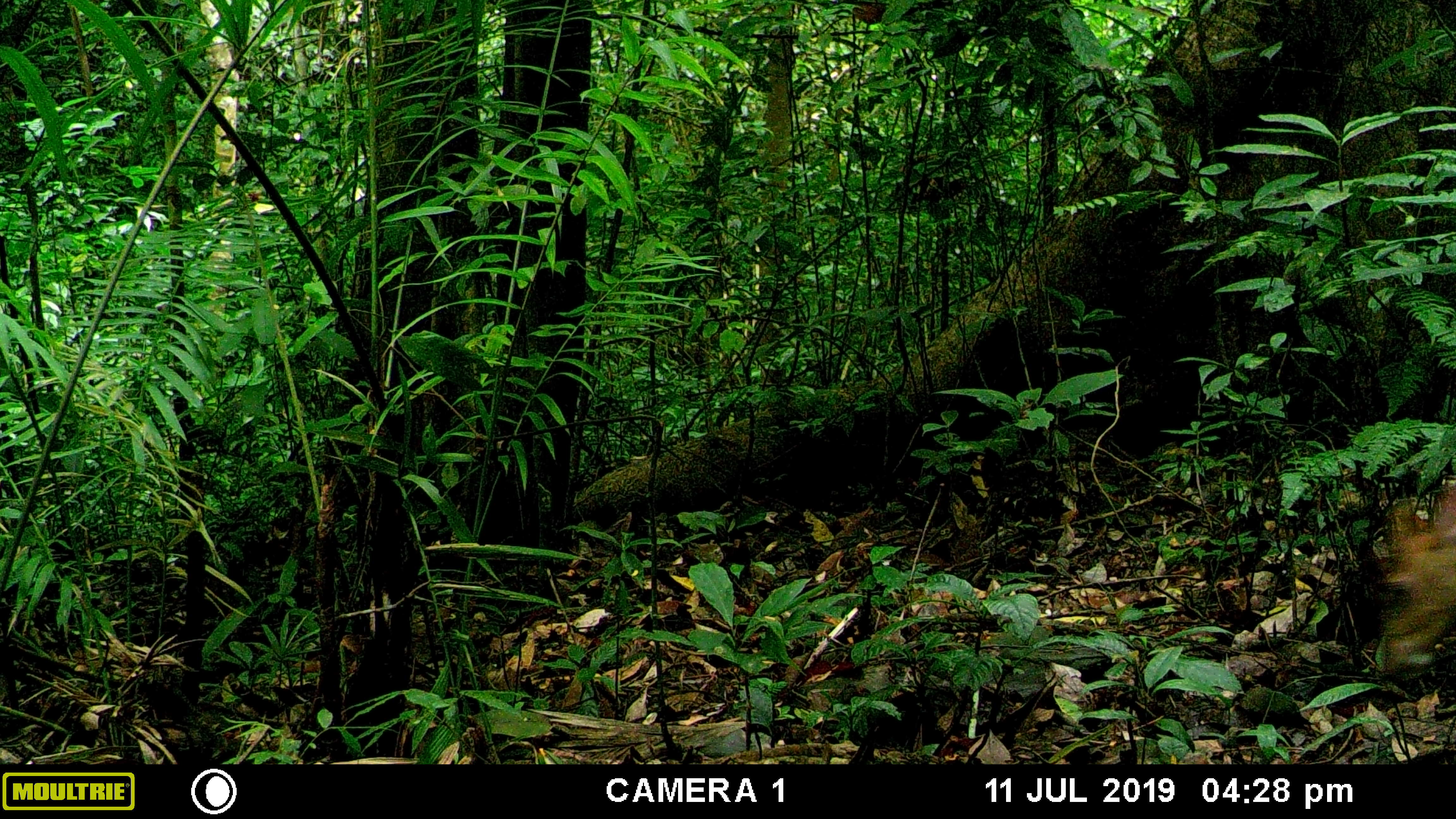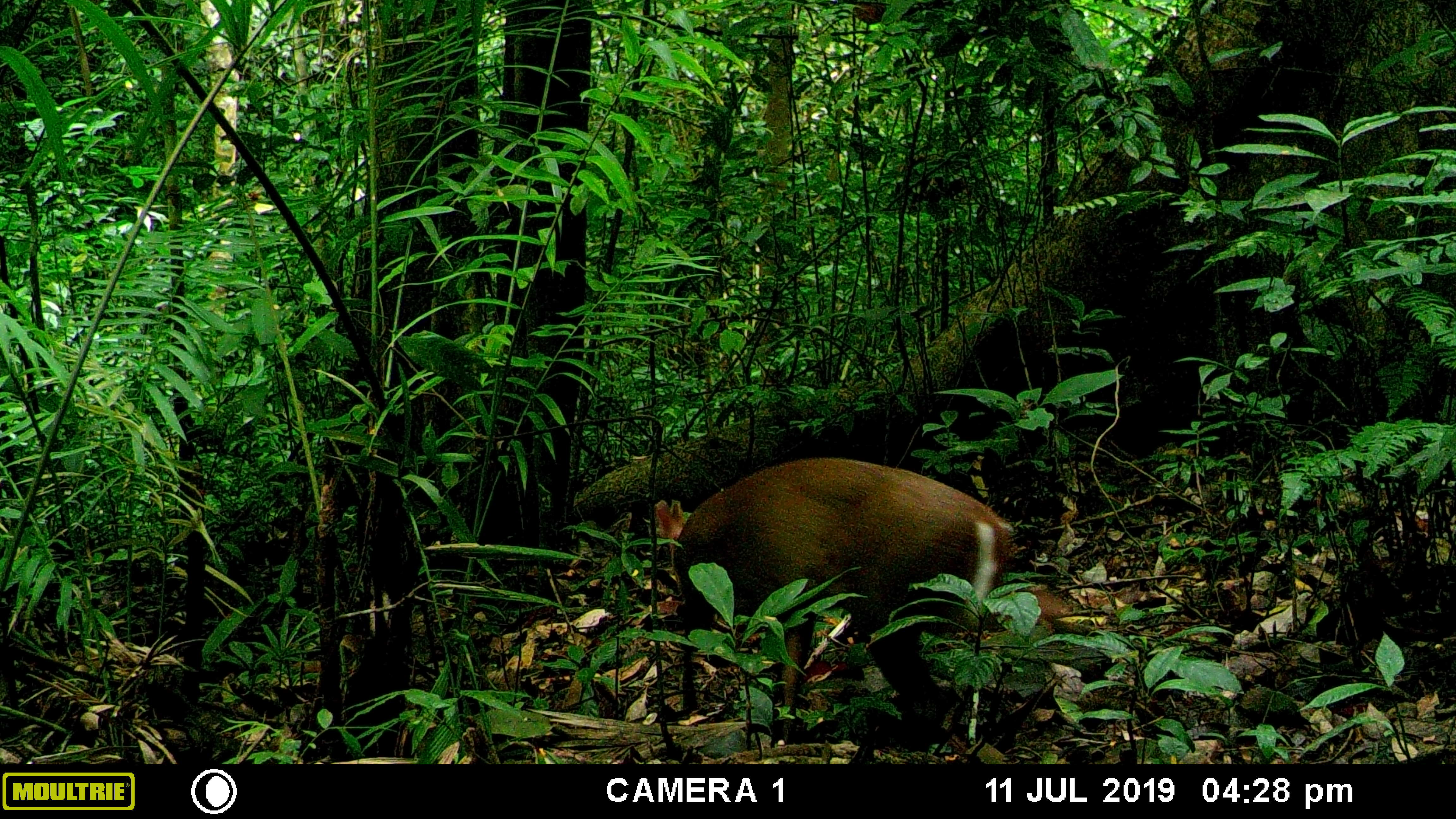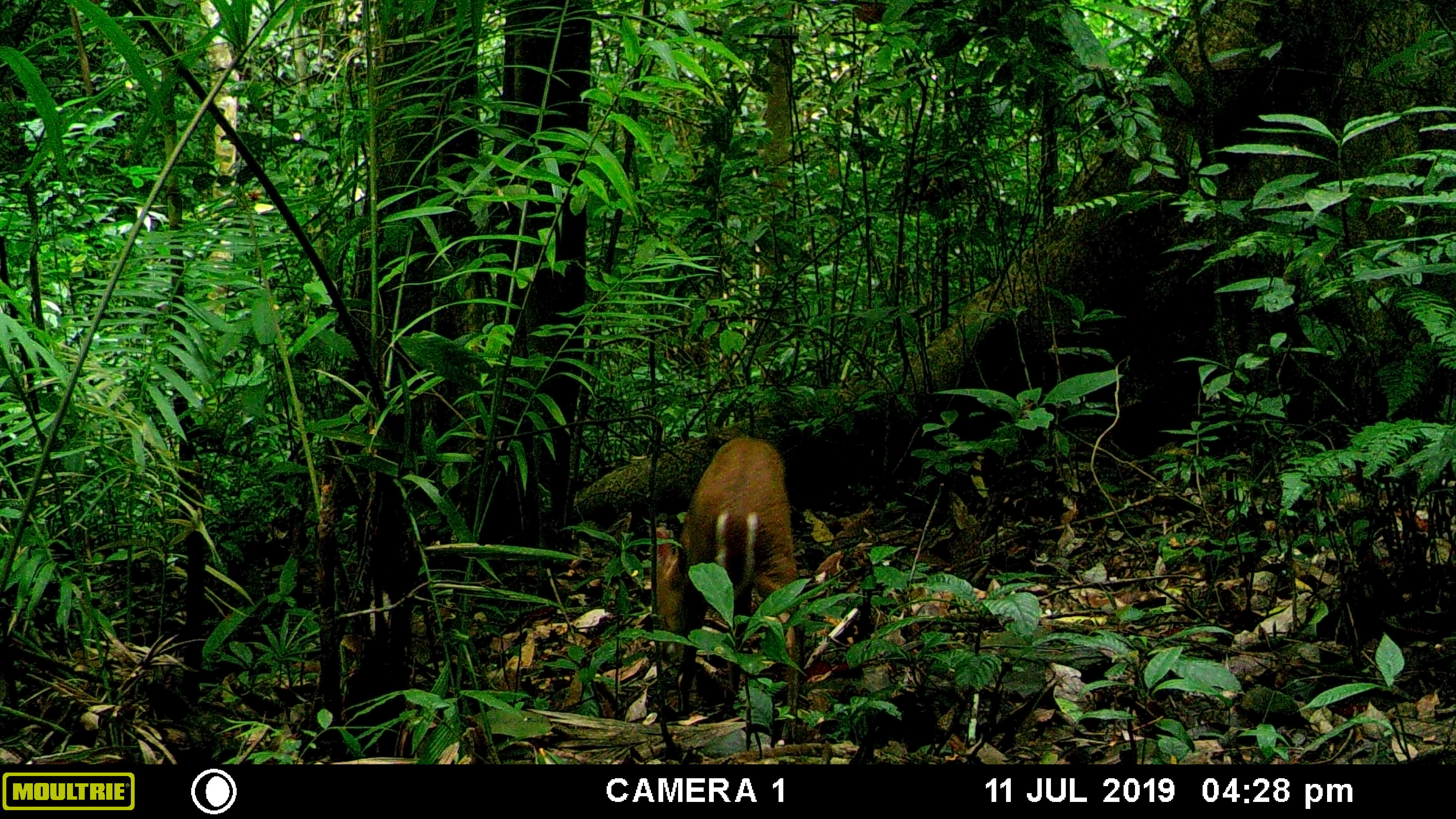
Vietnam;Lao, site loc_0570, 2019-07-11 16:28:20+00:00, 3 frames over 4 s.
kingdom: Animalia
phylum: Chordata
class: Mammalia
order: Artiodactyla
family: Cervidae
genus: Muntiacus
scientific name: Muntiacus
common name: muntjacs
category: unidentified muntjac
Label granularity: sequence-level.